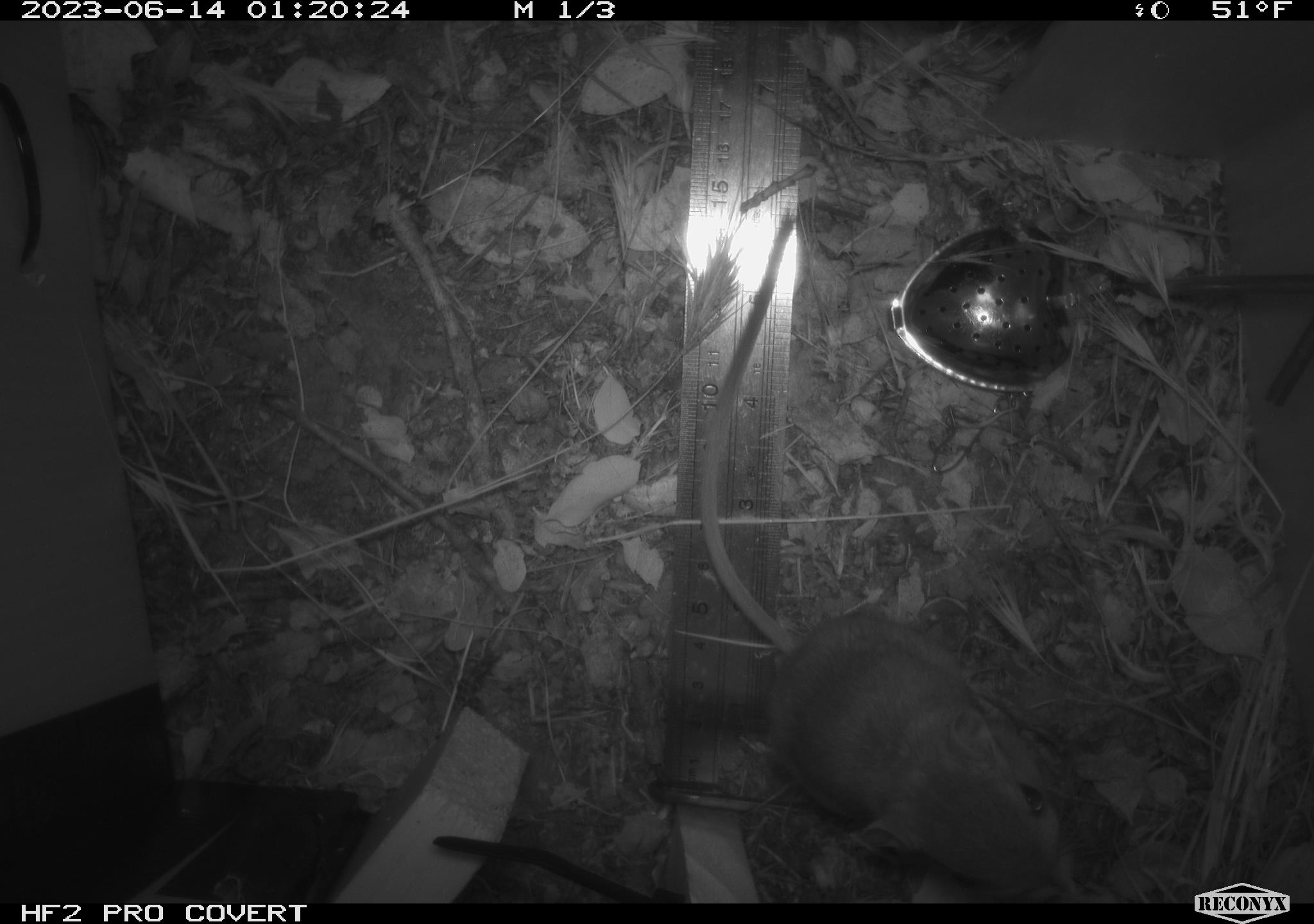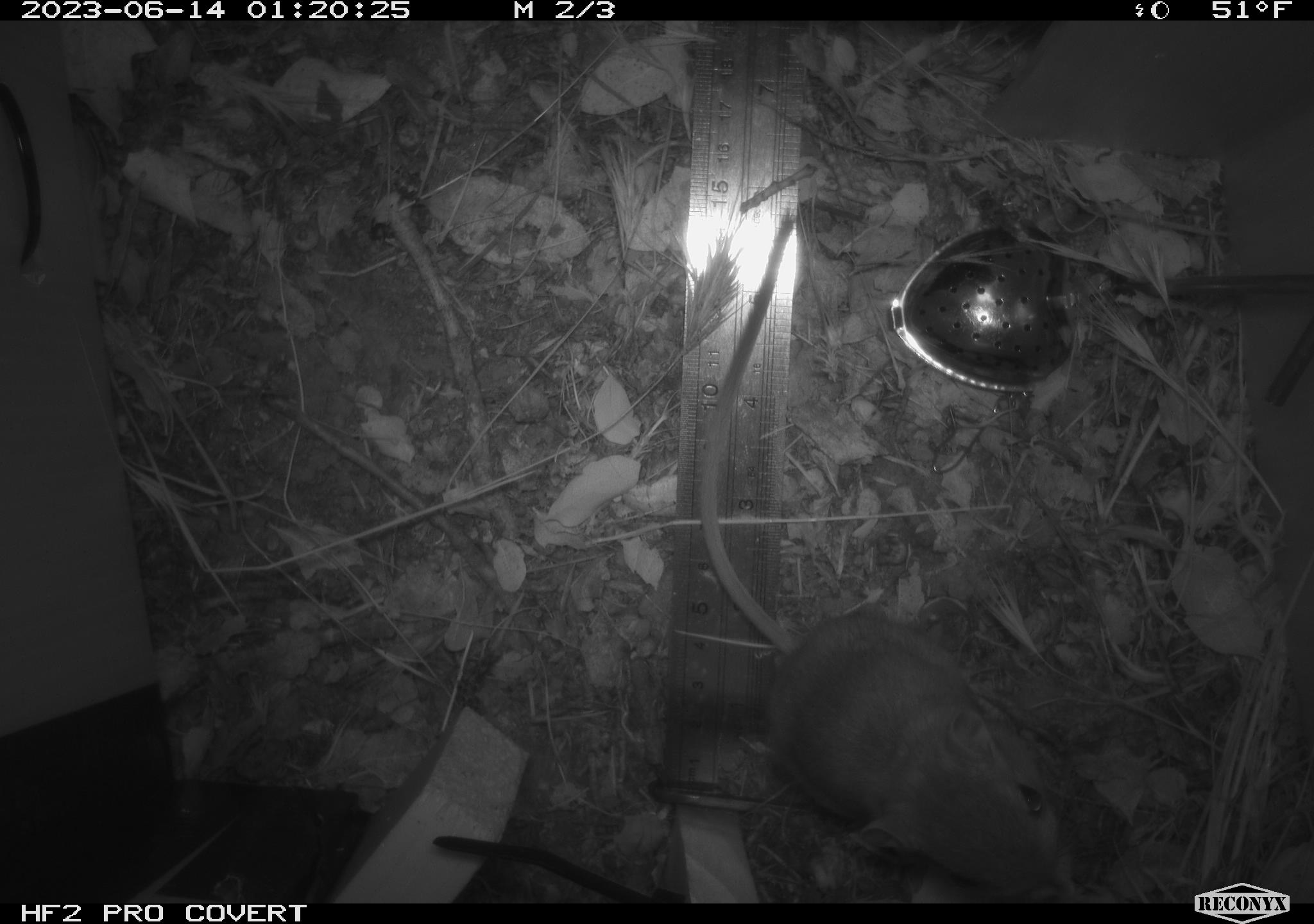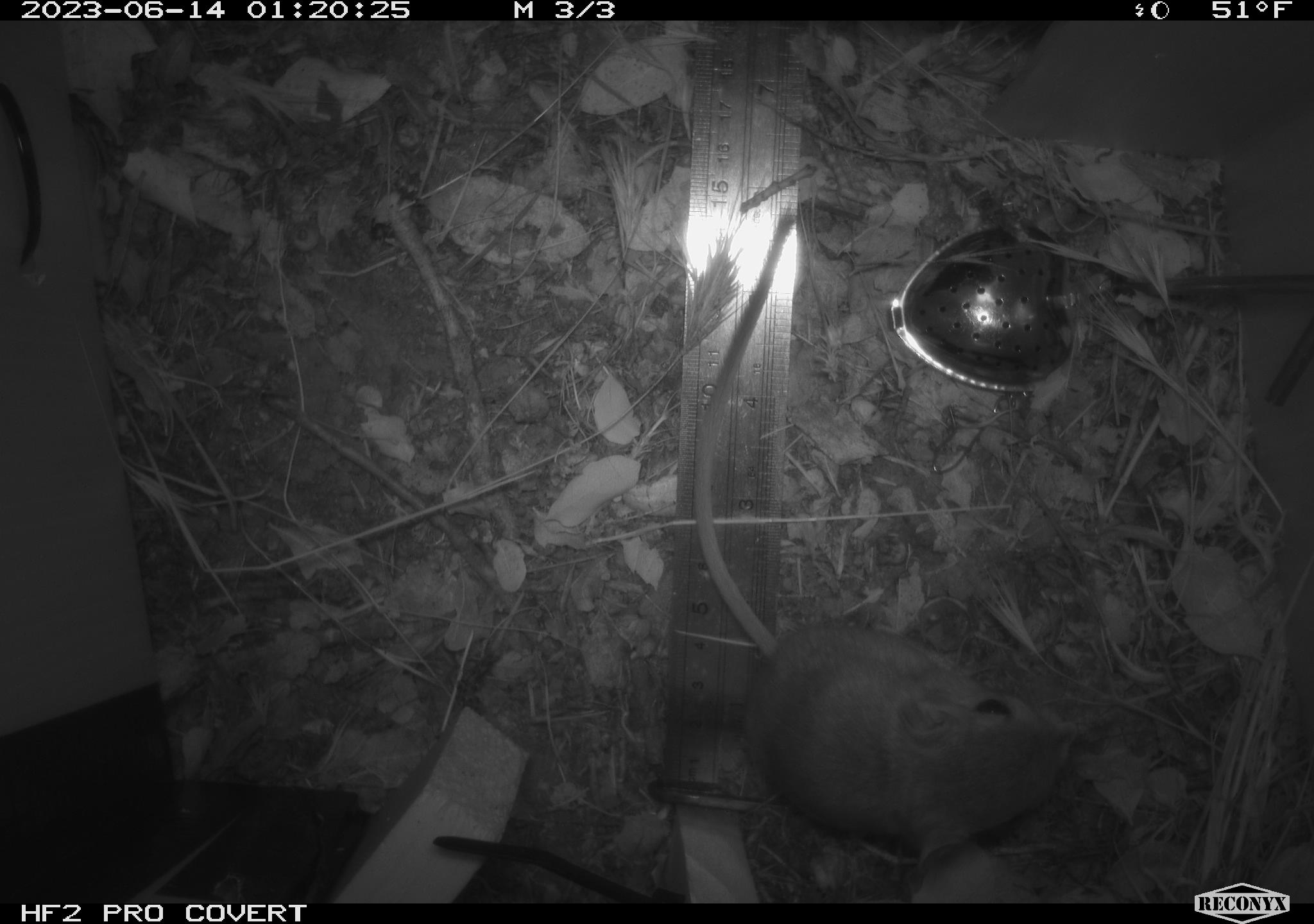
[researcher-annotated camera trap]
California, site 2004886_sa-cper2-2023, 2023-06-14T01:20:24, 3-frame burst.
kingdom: Animalia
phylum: Chordata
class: Mammalia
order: Rodentia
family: Heteromyidae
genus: Dipodomys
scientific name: Dipodomys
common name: kangaroo rats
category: dipodomys species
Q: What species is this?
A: Dipodomys species (kangaroo rats) (Dipodomys).